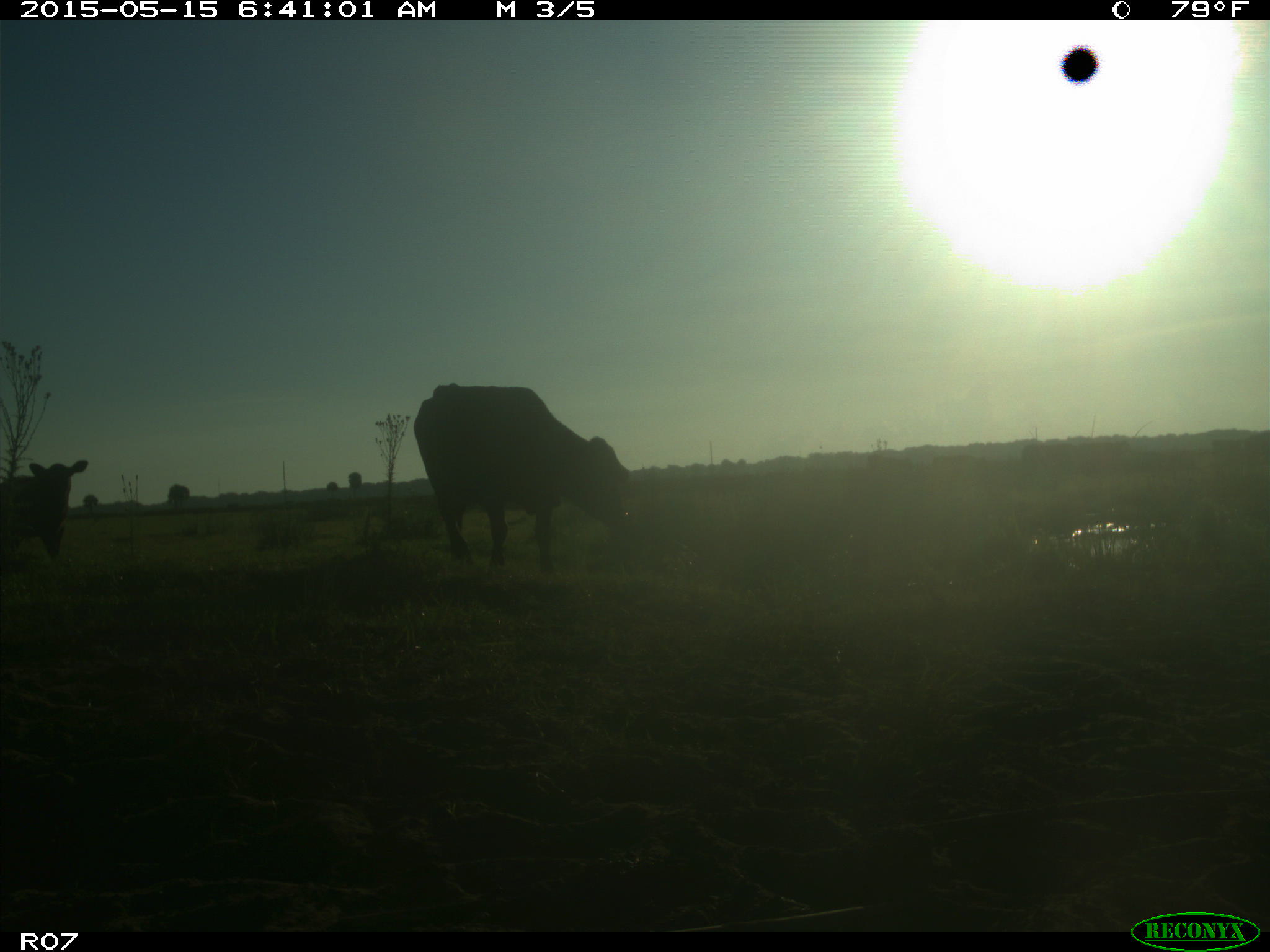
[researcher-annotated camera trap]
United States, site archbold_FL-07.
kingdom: Animalia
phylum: Chordata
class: Mammalia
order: Artiodactyla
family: Bovidae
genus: Bos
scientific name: Bos taurus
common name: domestic cow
Bos taurus (domestic cow).